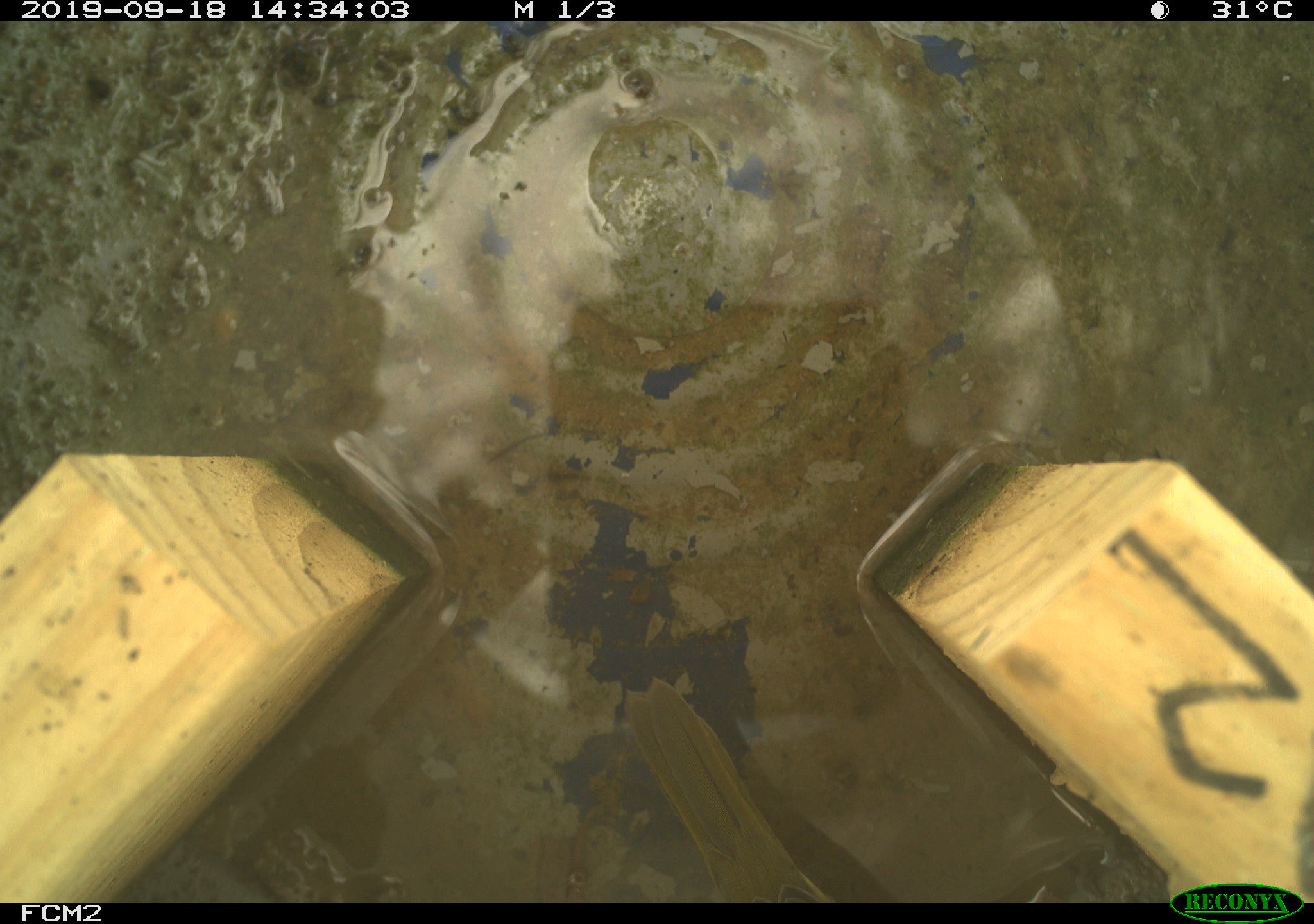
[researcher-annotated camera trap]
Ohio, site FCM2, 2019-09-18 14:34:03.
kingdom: Animalia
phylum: Chordata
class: Aves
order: Passeriformes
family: Parulidae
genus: Geothlypis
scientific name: Geothlypis trichas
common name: common yellowthroat